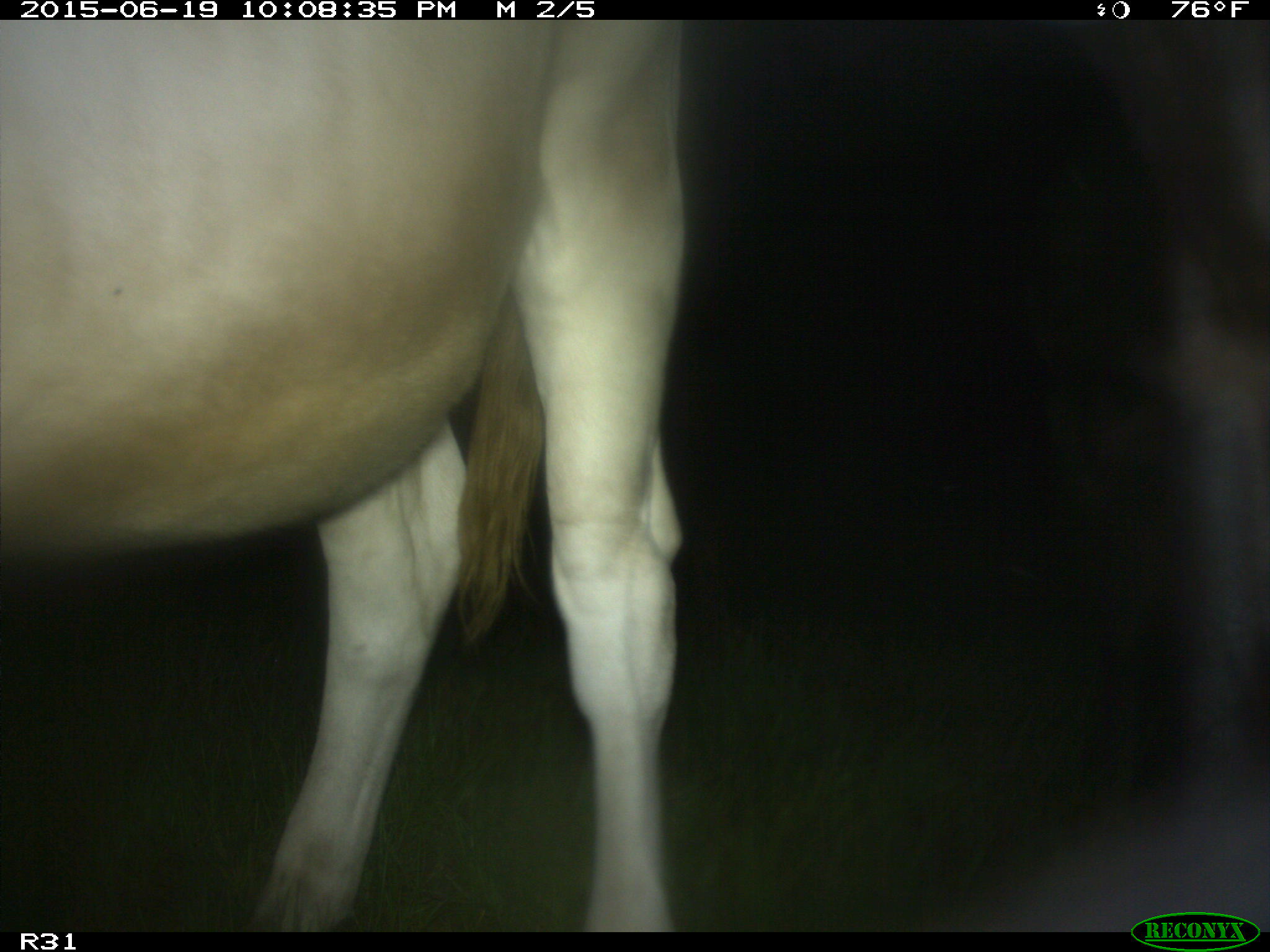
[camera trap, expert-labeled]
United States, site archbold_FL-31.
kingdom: Animalia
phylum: Chordata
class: Mammalia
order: Artiodactyla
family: Bovidae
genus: Bos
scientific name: Bos taurus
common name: domestic cow